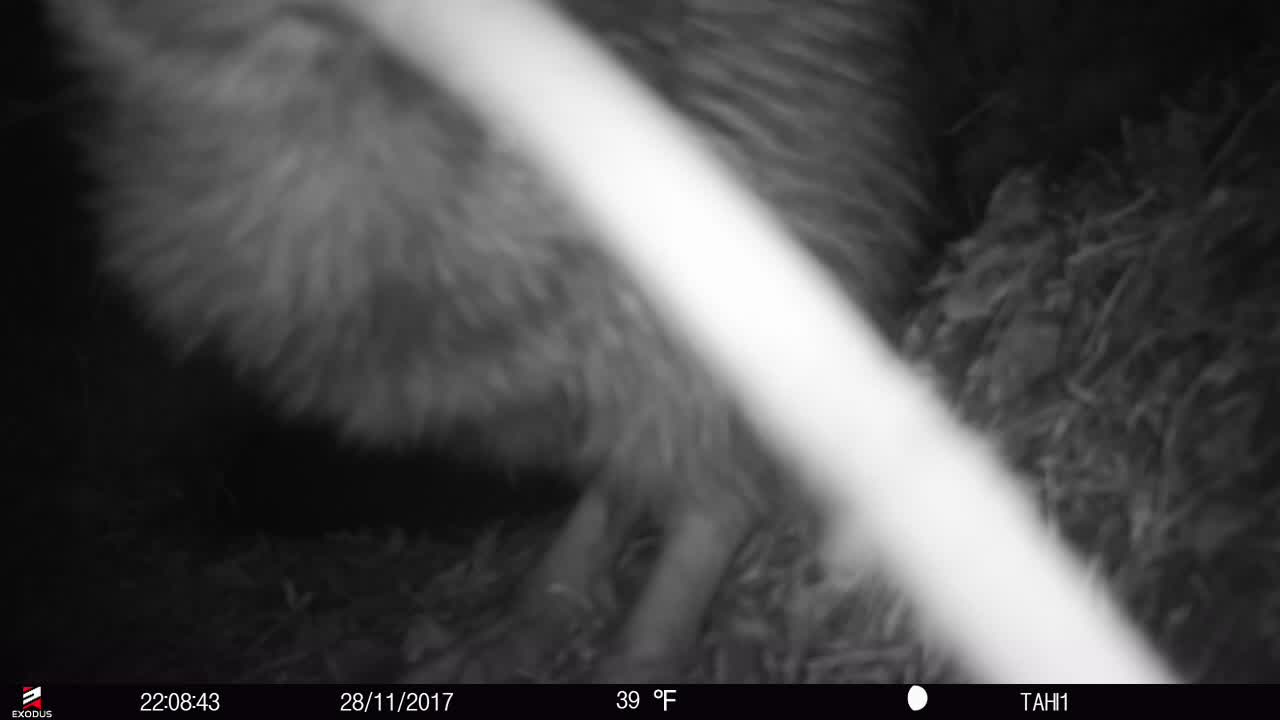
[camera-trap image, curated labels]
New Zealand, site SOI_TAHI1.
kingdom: Animalia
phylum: Chordata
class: Aves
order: Apterygiformes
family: Apterygidae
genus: Apteryx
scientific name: Apteryx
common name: kiwi